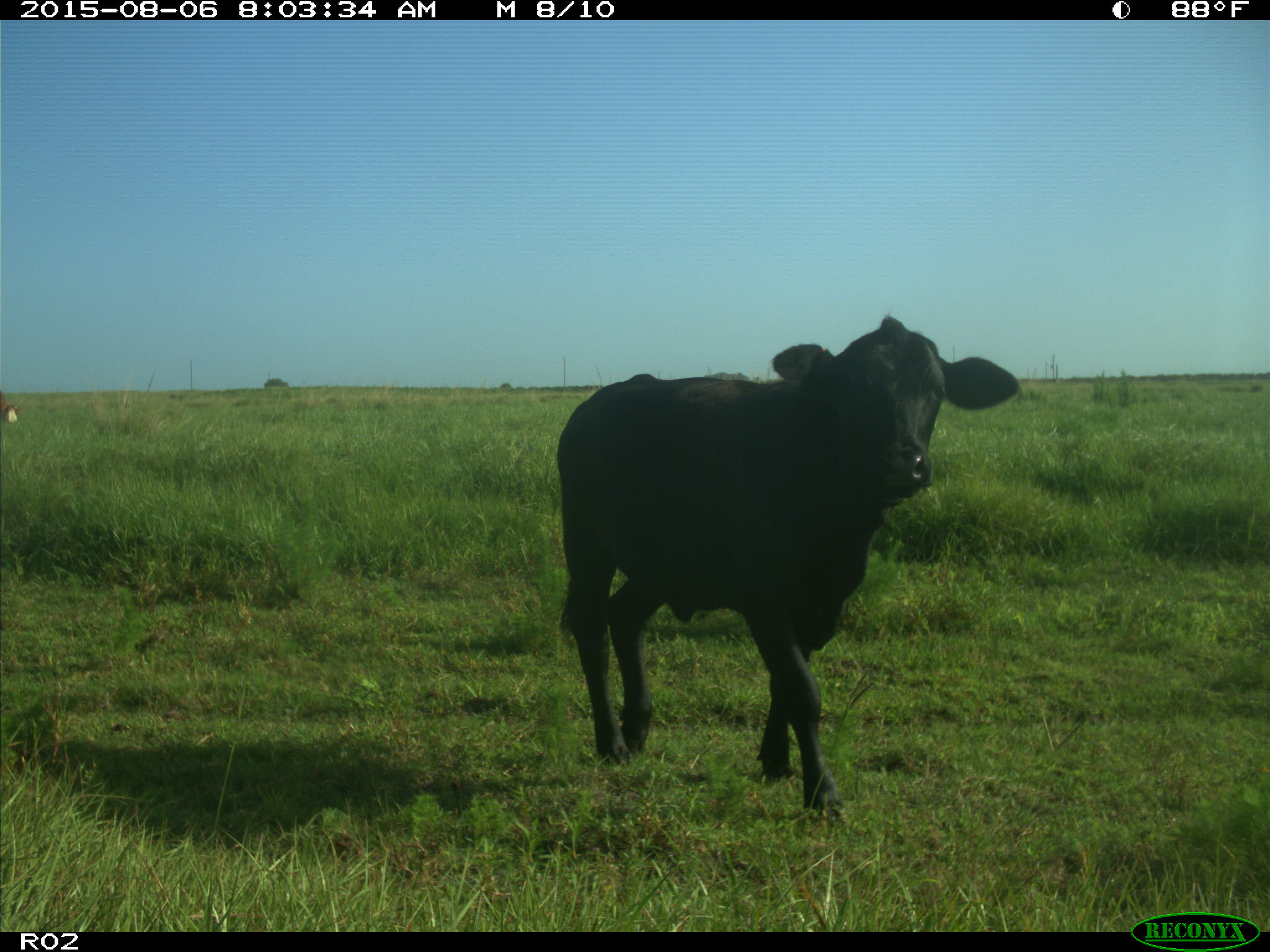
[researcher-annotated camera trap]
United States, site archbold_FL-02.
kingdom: Animalia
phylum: Chordata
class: Mammalia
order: Artiodactyla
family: Bovidae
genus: Bos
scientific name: Bos taurus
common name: domestic cow